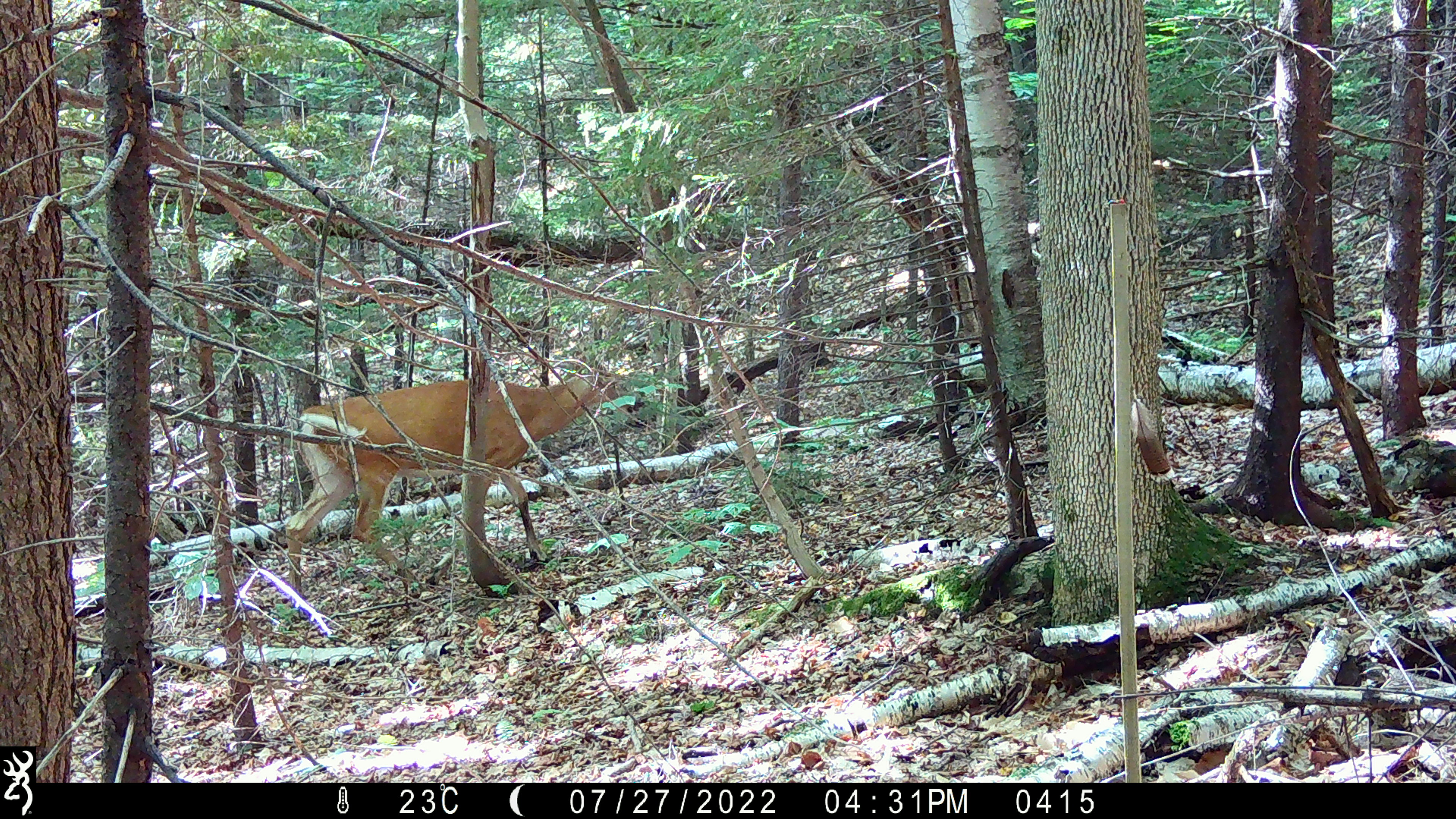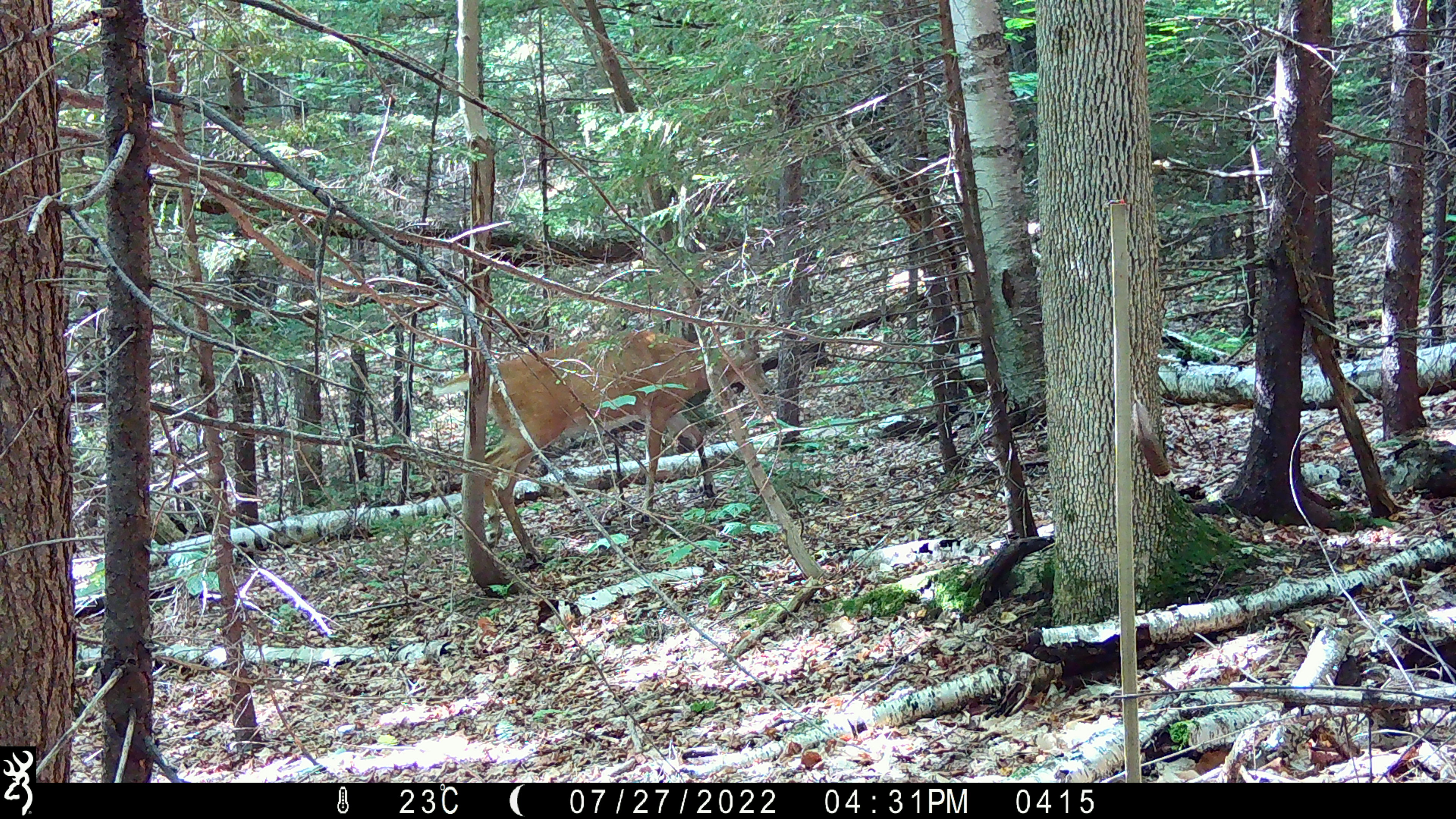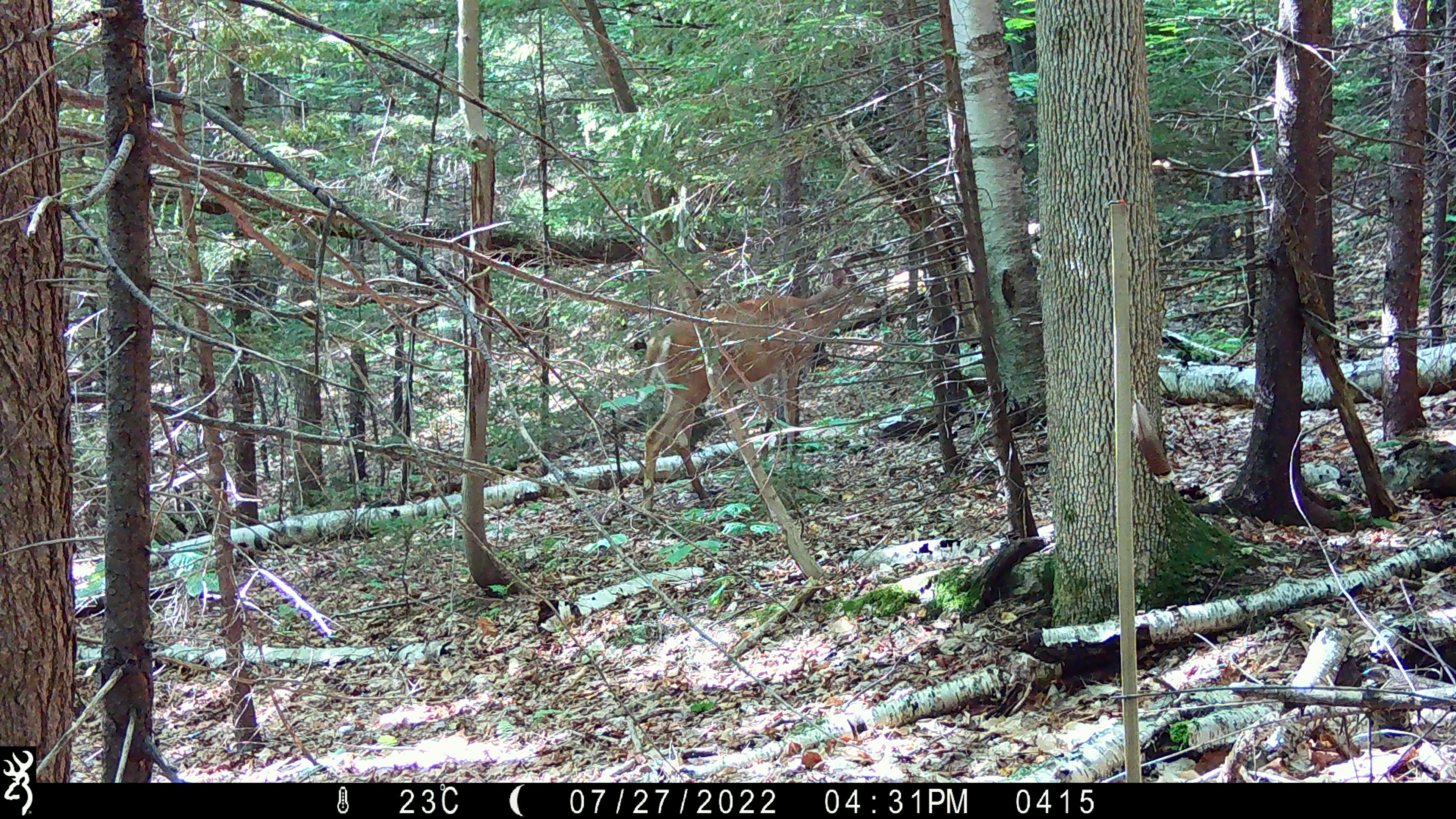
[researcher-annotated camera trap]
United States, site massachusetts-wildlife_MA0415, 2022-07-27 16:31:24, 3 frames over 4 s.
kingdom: Animalia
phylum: Chordata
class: Mammalia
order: Artiodactyla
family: Cervidae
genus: Odocoileus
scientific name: Odocoileus virginianus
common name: white-tailed deer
White-tailed deer (Odocoileus virginianus).